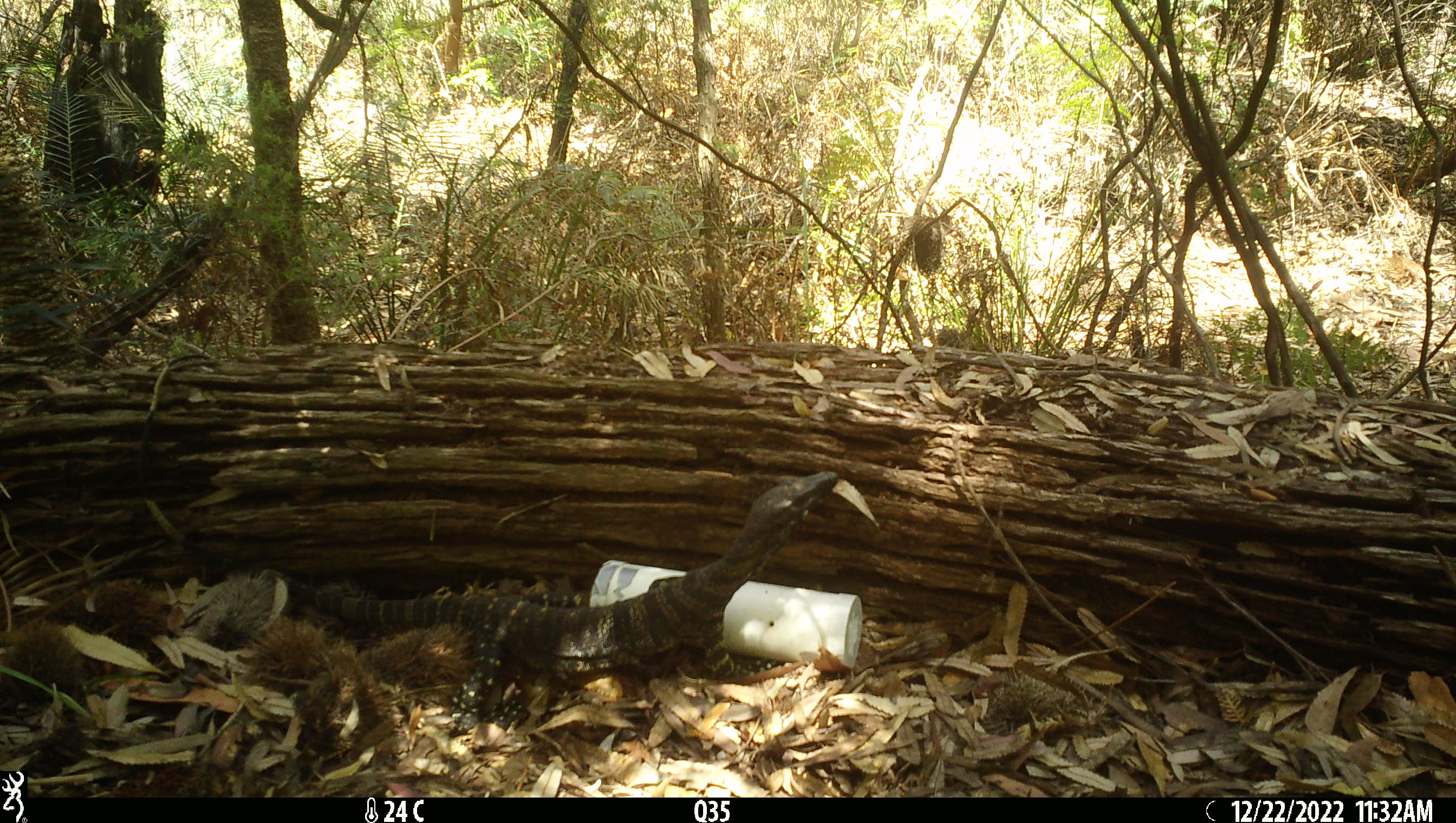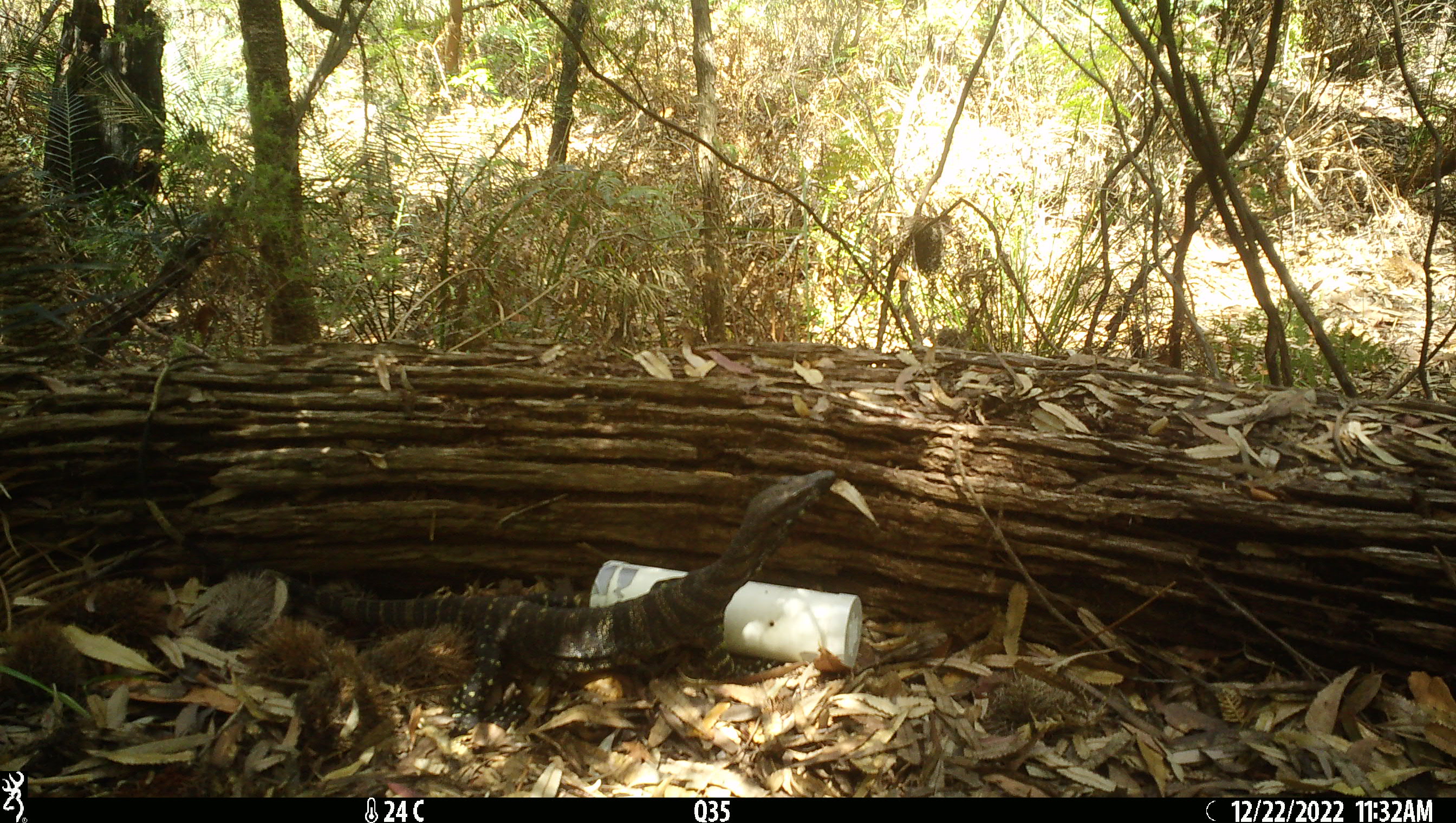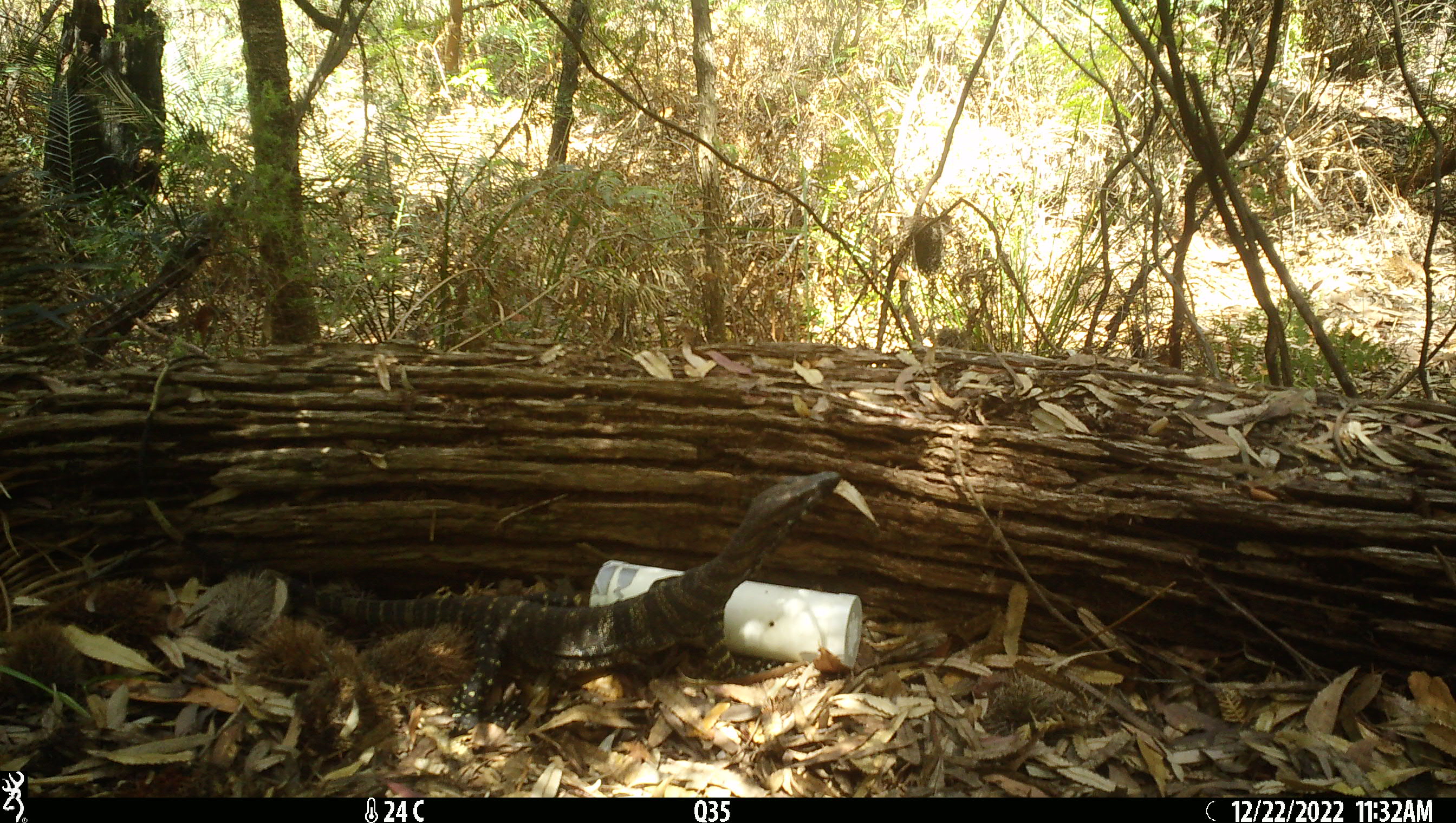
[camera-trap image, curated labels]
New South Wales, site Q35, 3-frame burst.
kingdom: Animalia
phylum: Chordata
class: Reptilia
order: Squamata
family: Varanidae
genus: Varanus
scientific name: Varanus varius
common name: lace monitor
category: goanna